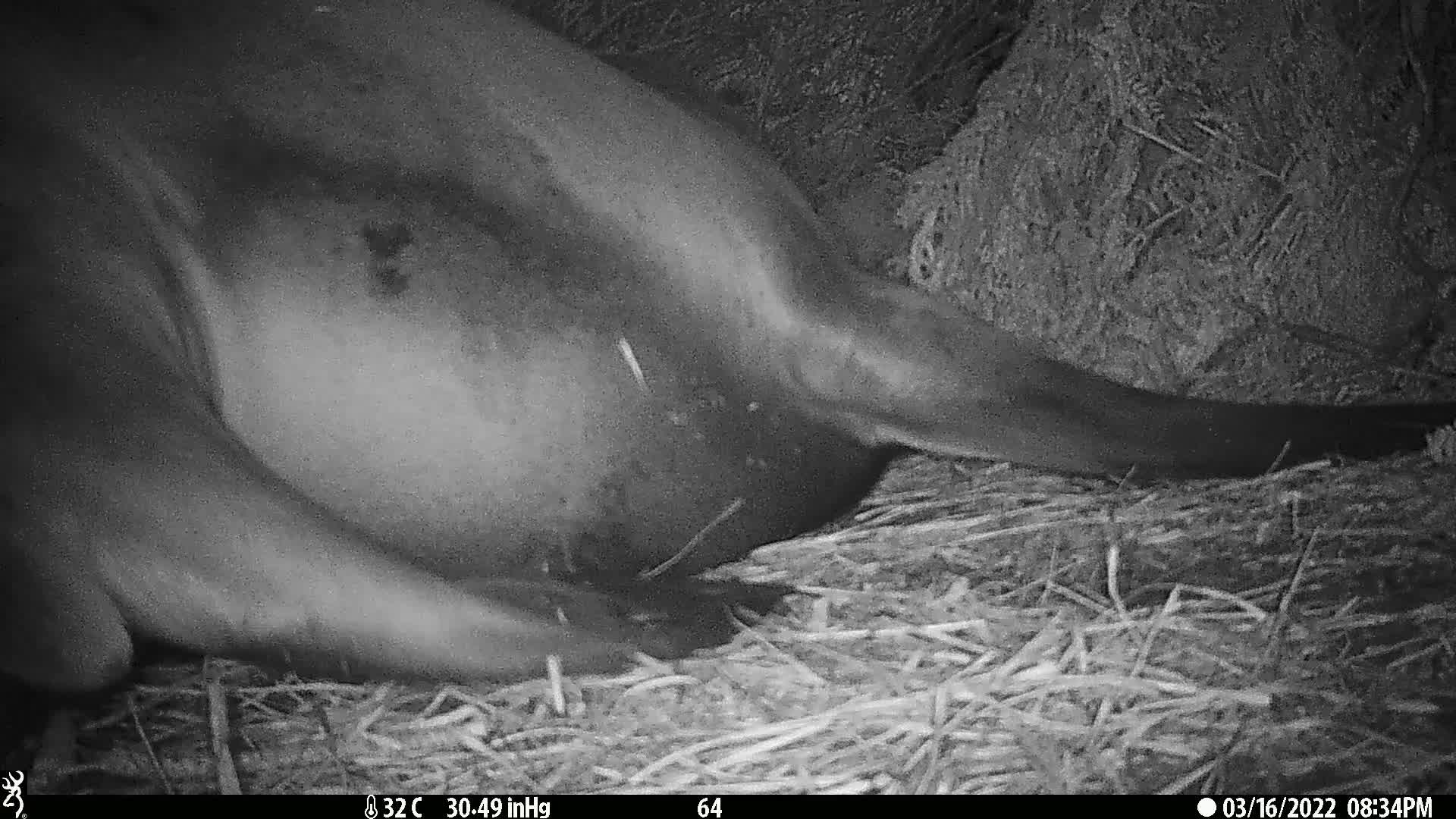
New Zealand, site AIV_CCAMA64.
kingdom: Animalia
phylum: Chordata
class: Mammalia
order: Carnivora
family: Otariidae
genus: Phocarctos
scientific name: Phocarctos hookeri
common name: new zealand sea lion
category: sealion